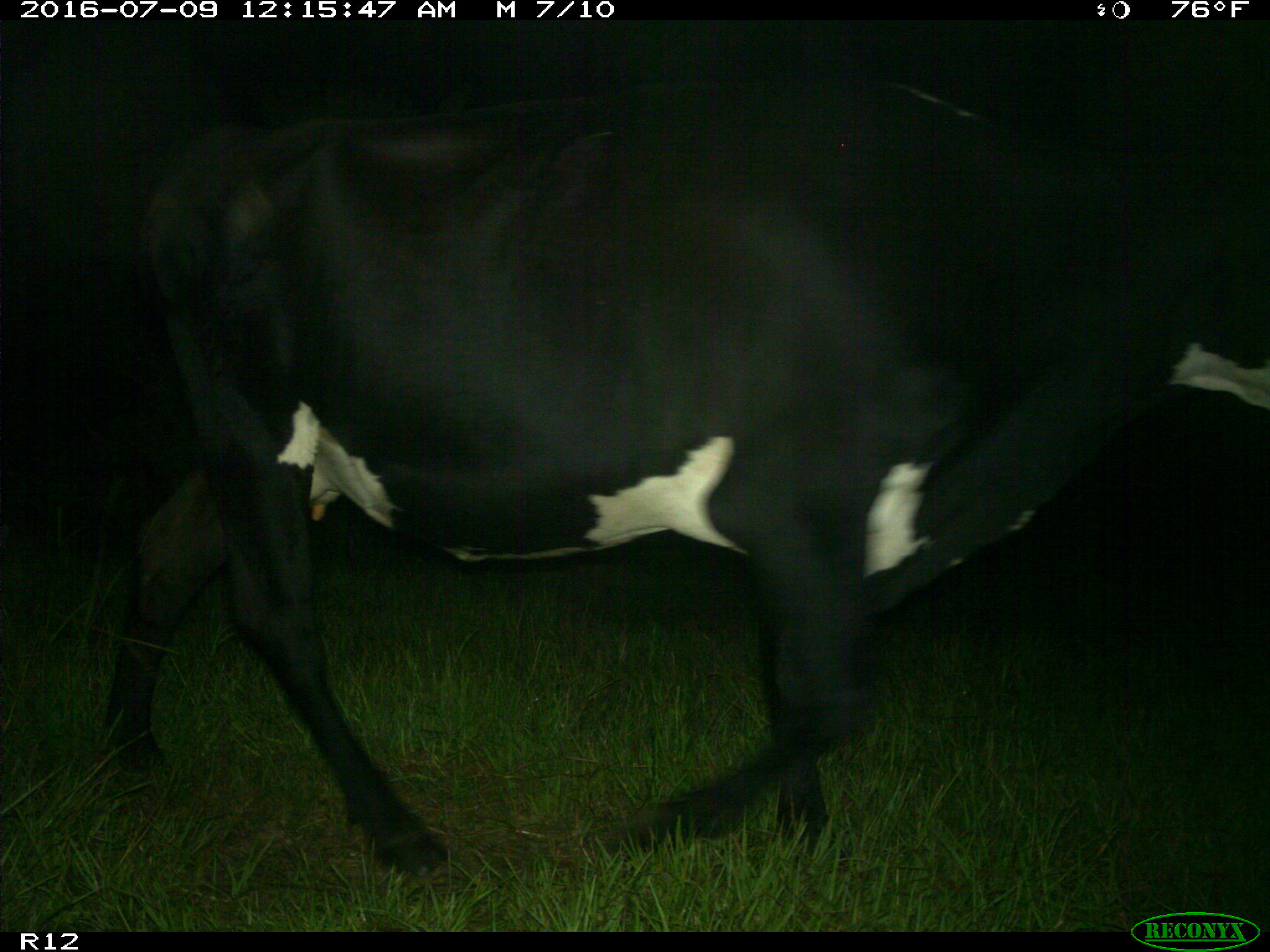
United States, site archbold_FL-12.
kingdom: Animalia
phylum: Chordata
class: Mammalia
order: Artiodactyla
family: Bovidae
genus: Bos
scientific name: Bos taurus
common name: domestic cow